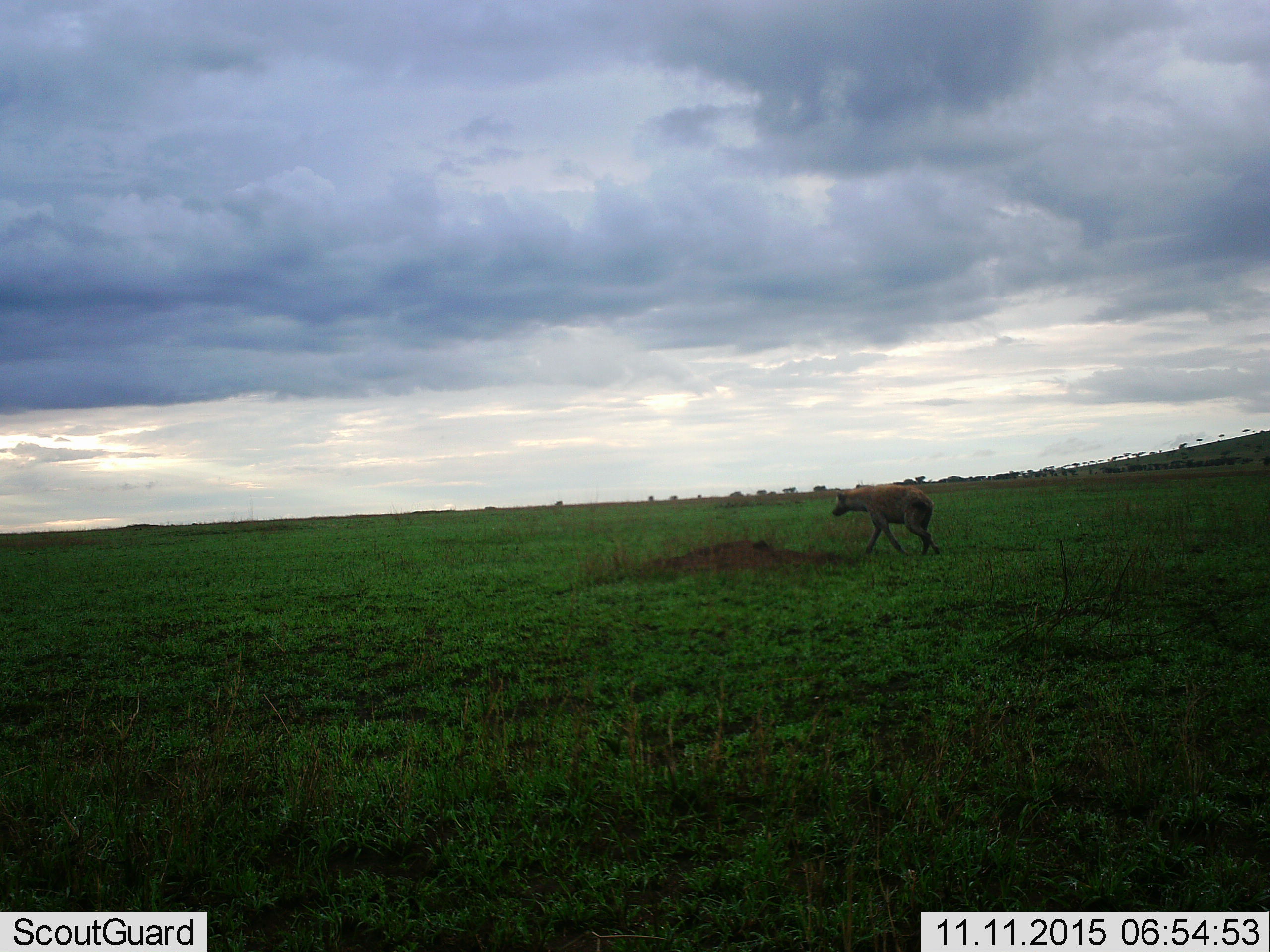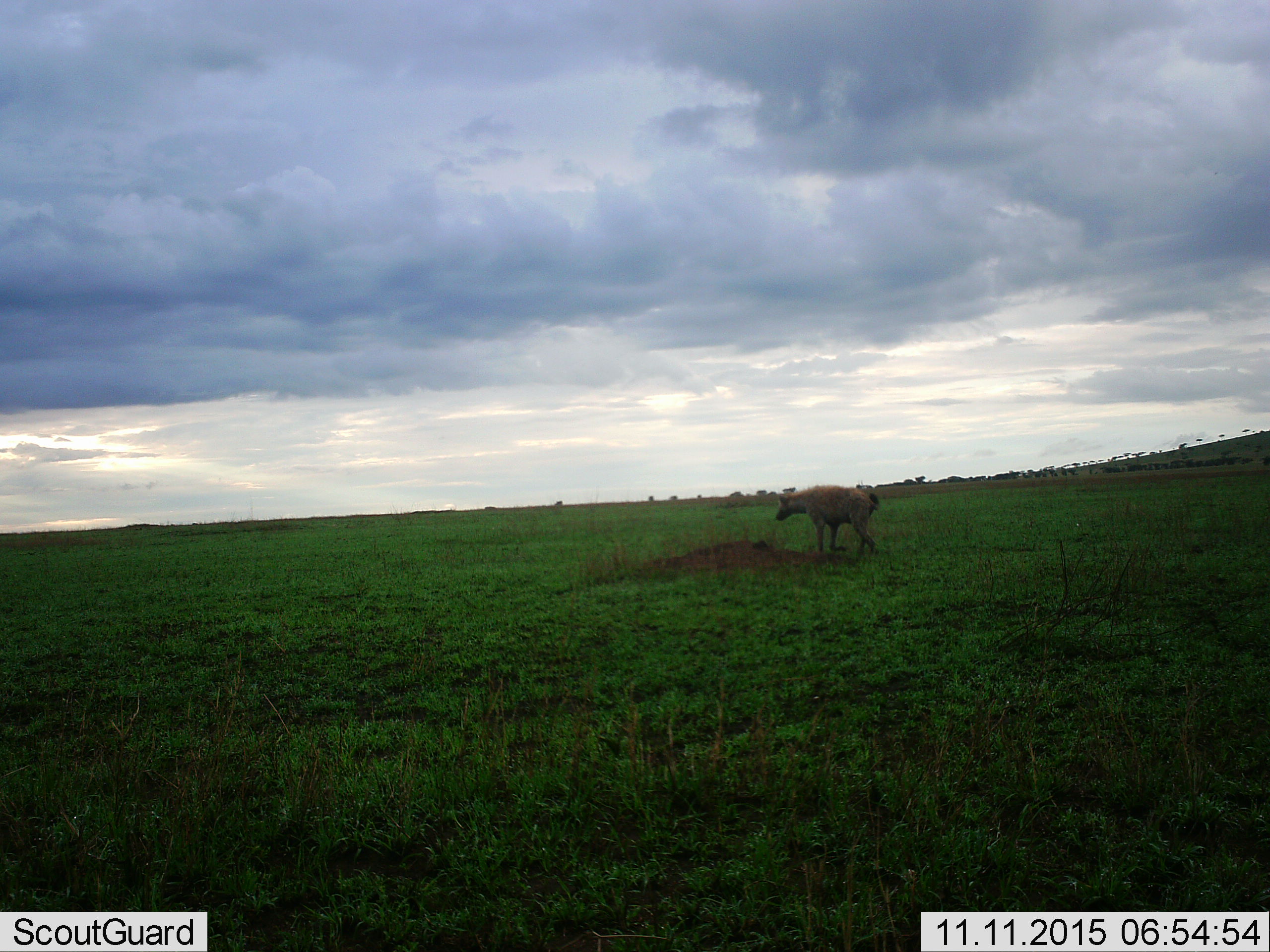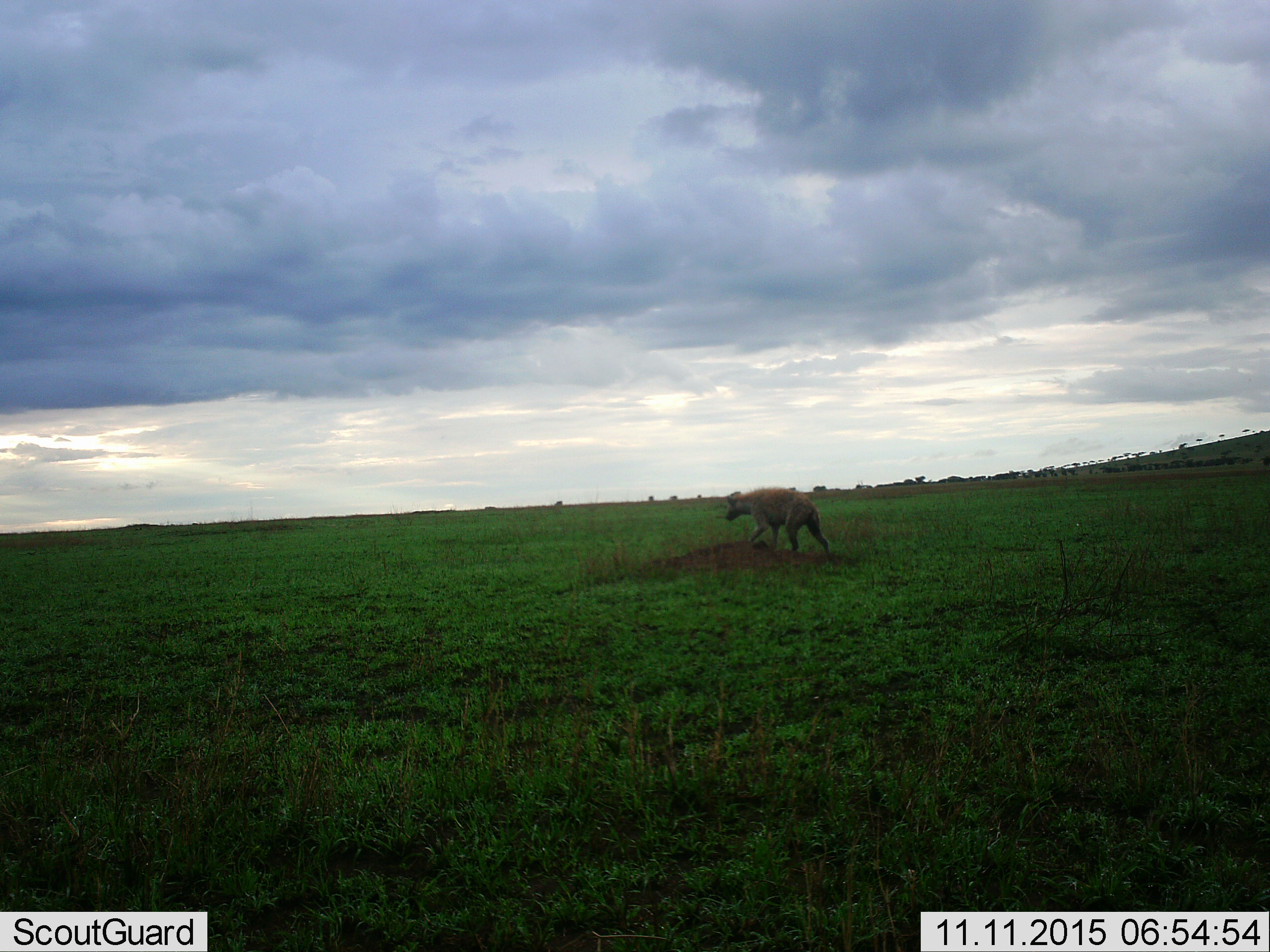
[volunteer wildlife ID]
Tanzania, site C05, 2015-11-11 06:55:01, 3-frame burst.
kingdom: Animalia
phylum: Chordata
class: Mammalia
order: Carnivora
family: Hyaenidae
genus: Crocuta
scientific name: Crocuta crocuta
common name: spotted hyena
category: hyenaspotted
Hyenaspotted (spotted hyena) (Crocuta crocuta), count 1. Behavior (volunteer vote fractions): standing 0%, resting 0%, moving 100%, interacting 0%. Young present (vote fraction): 0%. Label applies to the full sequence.